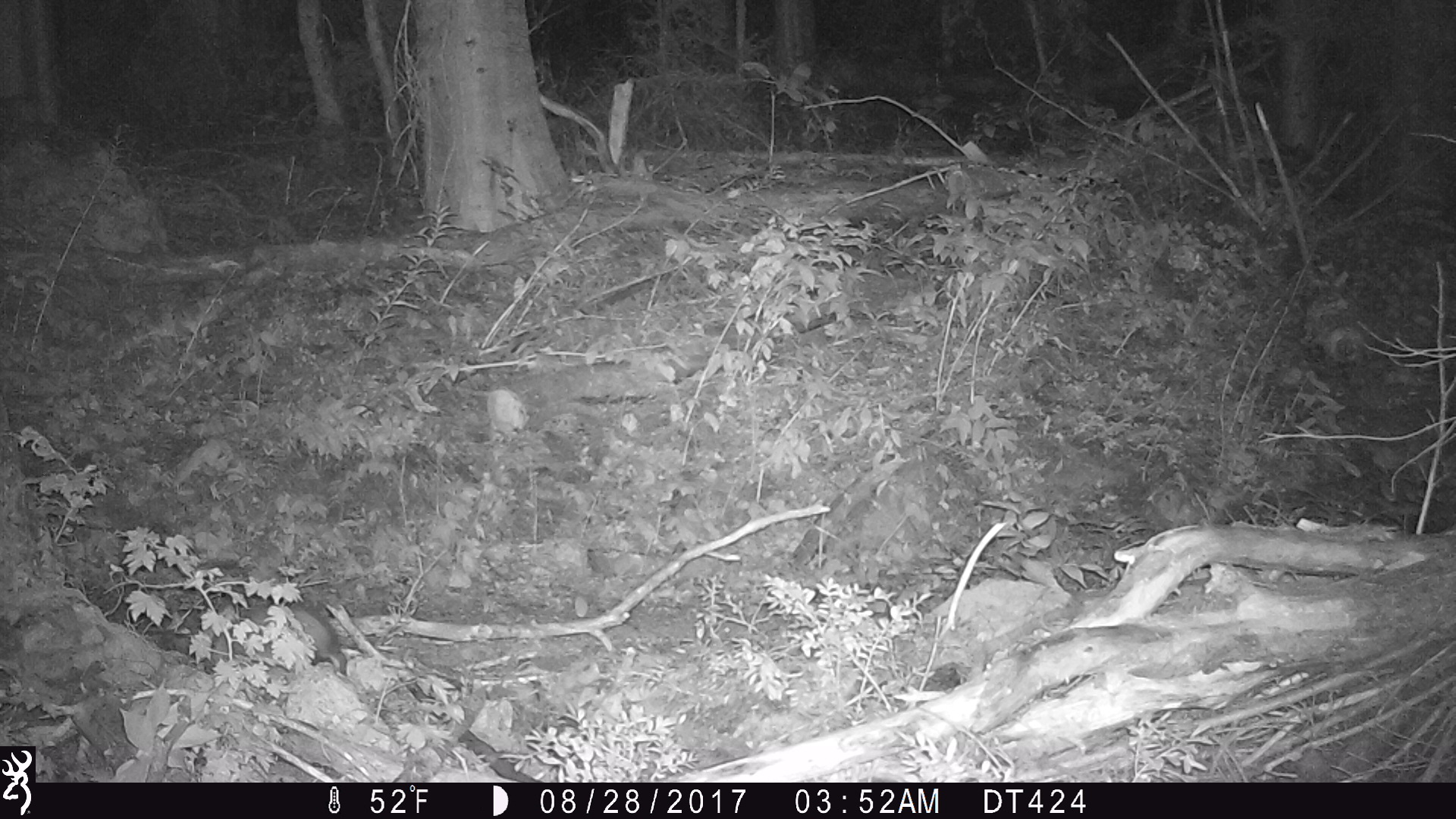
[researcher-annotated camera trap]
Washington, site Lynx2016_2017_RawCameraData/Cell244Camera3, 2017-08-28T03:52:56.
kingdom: Animalia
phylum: Chordata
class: Mammalia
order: Lagomorpha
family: Leporidae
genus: Lepus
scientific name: Lepus americanus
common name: snowshoe hare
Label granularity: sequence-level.